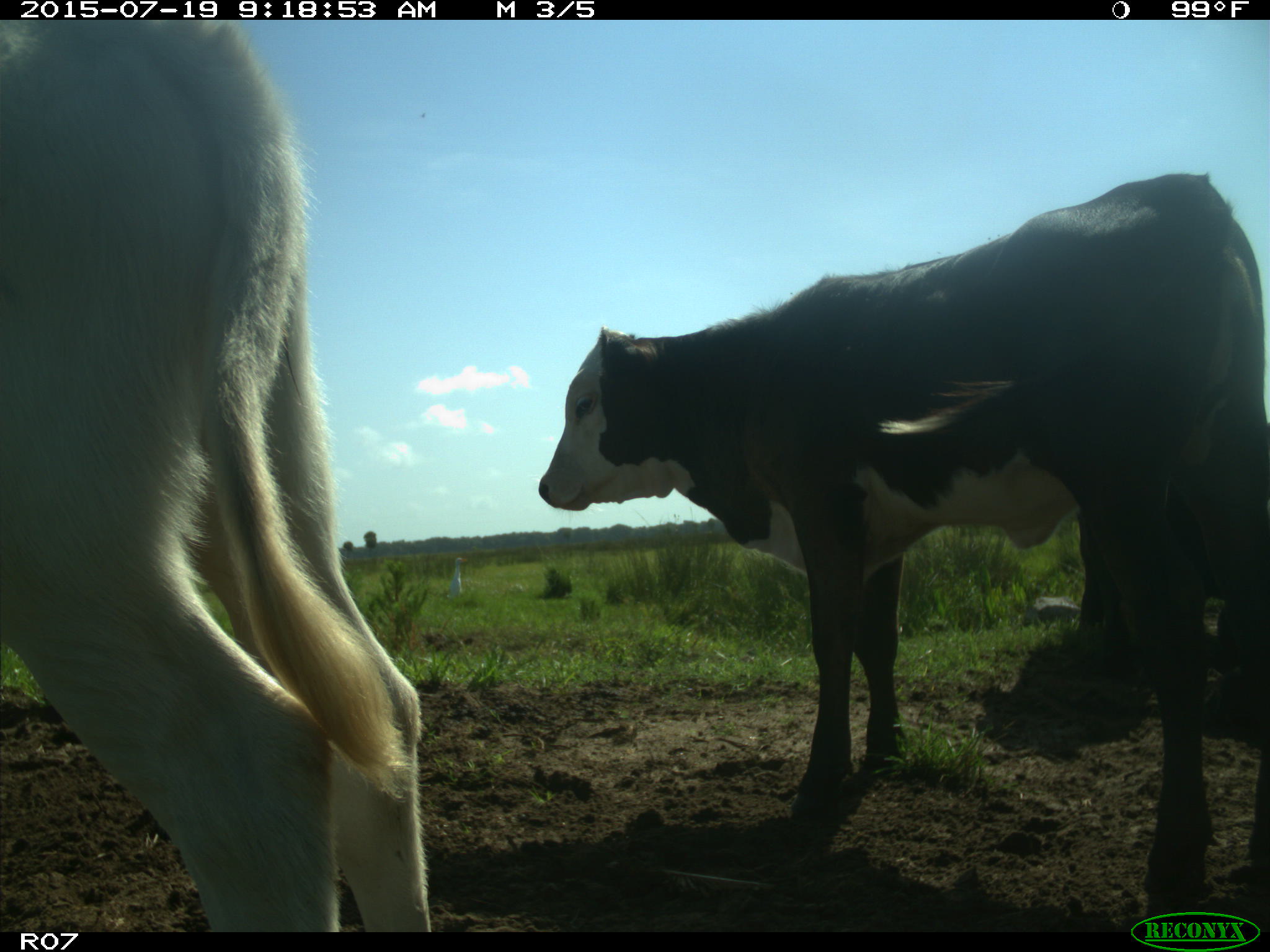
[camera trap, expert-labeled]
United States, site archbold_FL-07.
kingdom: Animalia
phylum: Chordata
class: Mammalia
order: Artiodactyla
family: Bovidae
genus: Bos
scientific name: Bos taurus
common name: domestic cow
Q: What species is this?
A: Bos taurus (domestic cow).